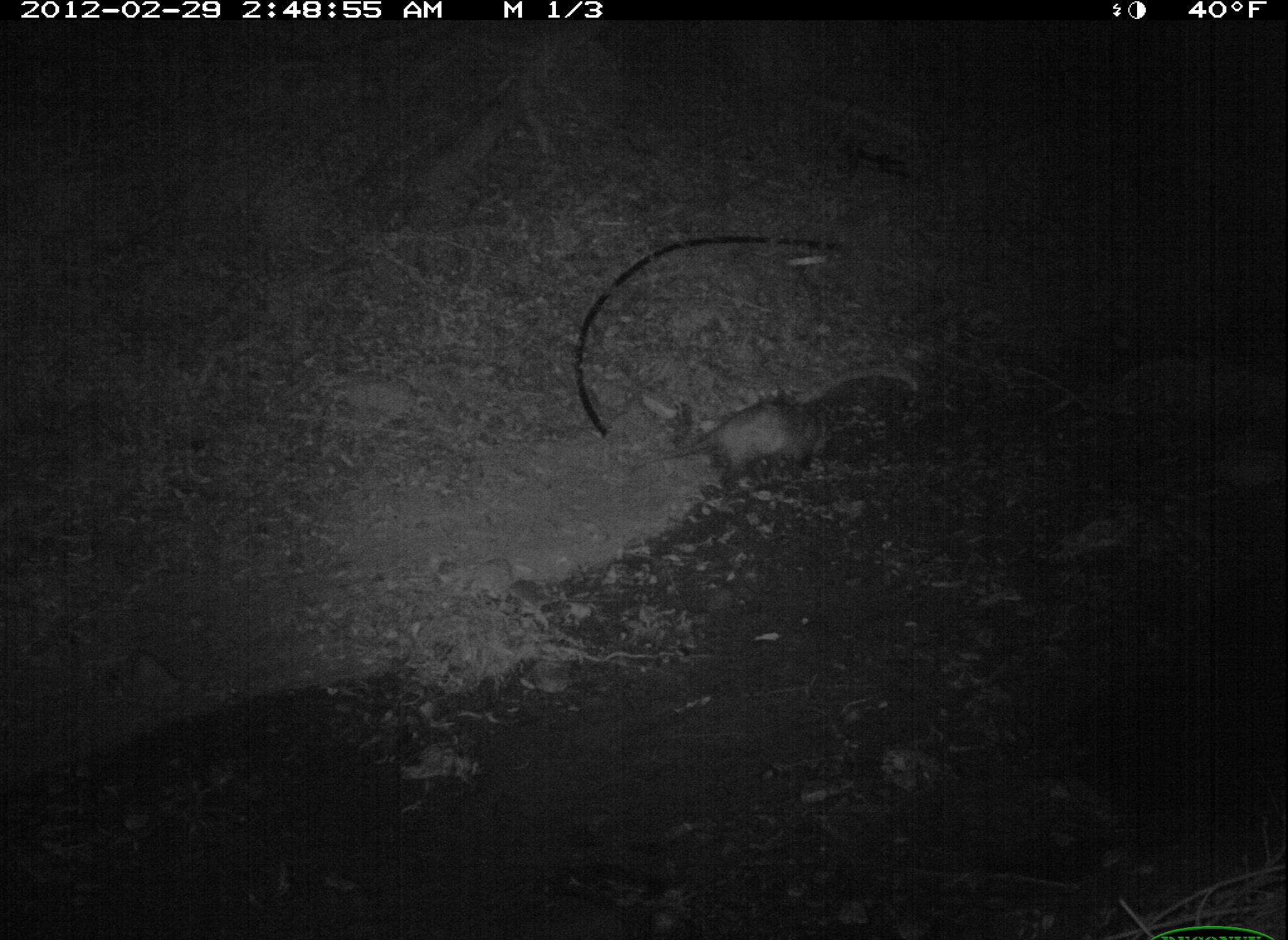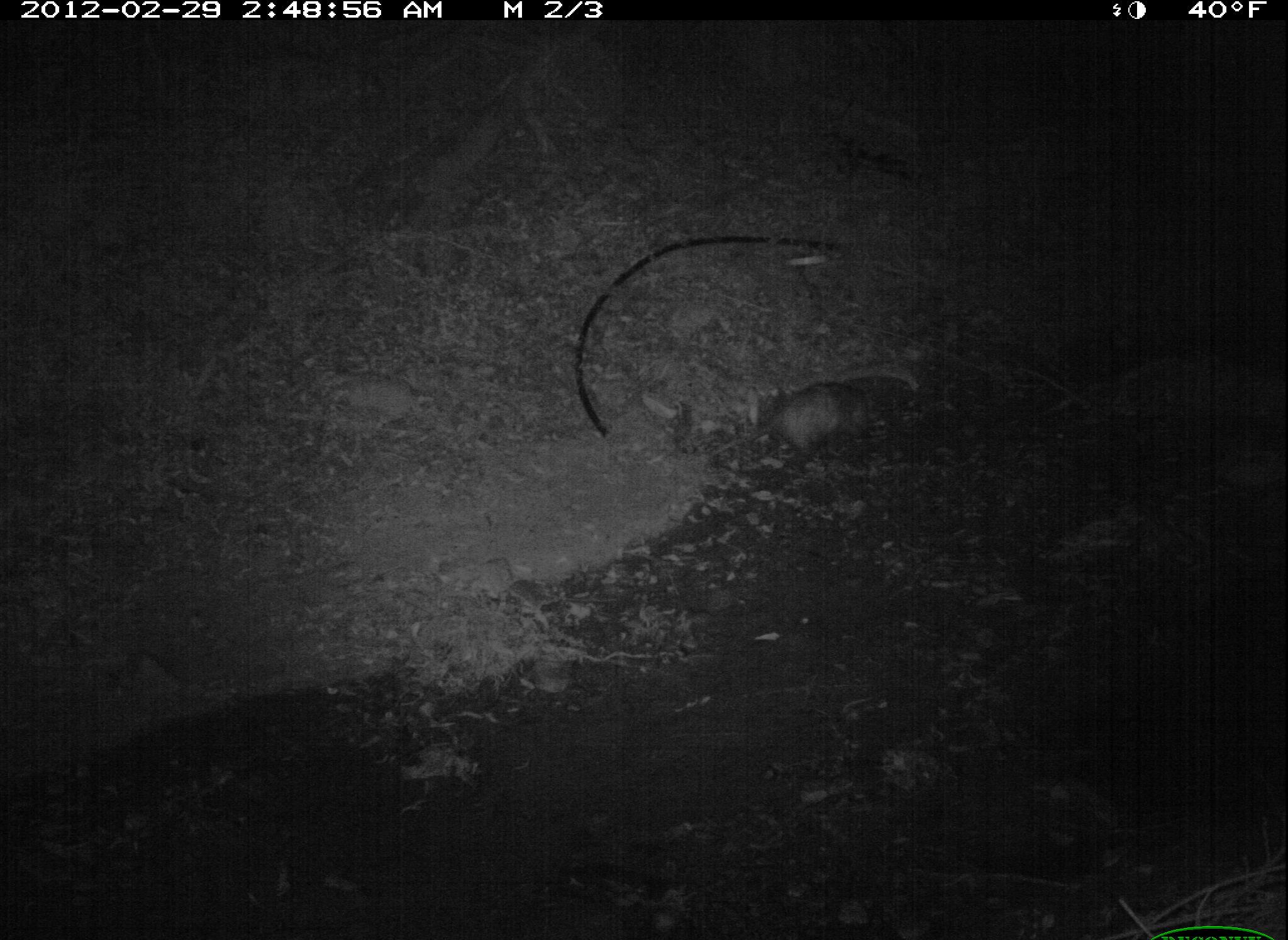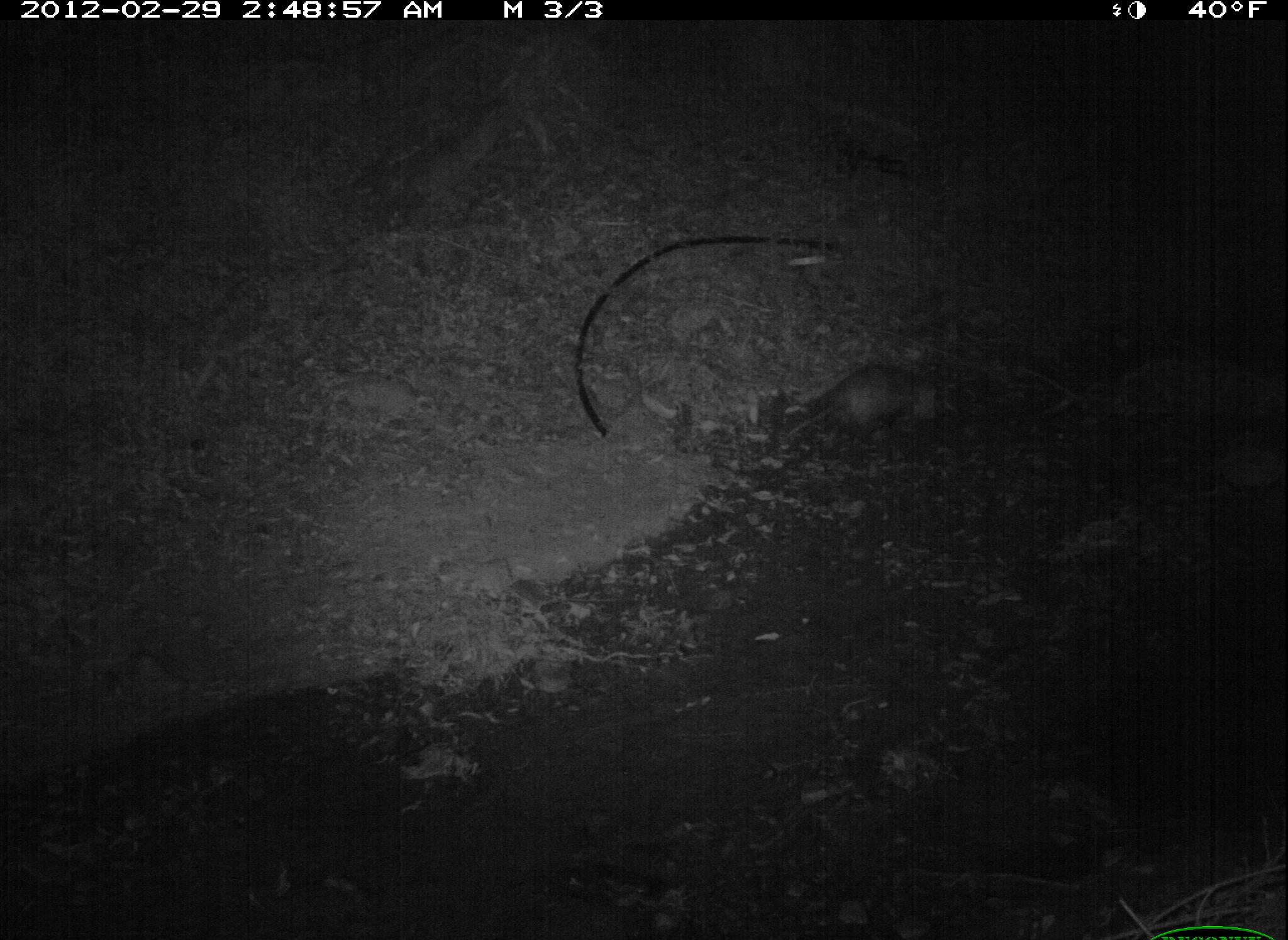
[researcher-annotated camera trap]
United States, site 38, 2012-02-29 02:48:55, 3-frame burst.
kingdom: Animalia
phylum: Chordata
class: Mammalia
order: Didelphimorphia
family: Didelphidae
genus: Didelphis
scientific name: Didelphis virginiana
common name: virginia opossum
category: opossum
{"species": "opossum (virginia opossum) (Didelphis virginiana)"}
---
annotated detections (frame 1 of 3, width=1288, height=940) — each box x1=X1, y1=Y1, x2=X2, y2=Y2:
opossum: x1=633, y1=388, x2=861, y2=504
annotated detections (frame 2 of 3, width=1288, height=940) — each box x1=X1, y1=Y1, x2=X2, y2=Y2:
opossum: x1=702, y1=366, x2=932, y2=475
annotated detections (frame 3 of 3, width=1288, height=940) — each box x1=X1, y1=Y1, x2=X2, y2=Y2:
opossum: x1=776, y1=350, x2=955, y2=474